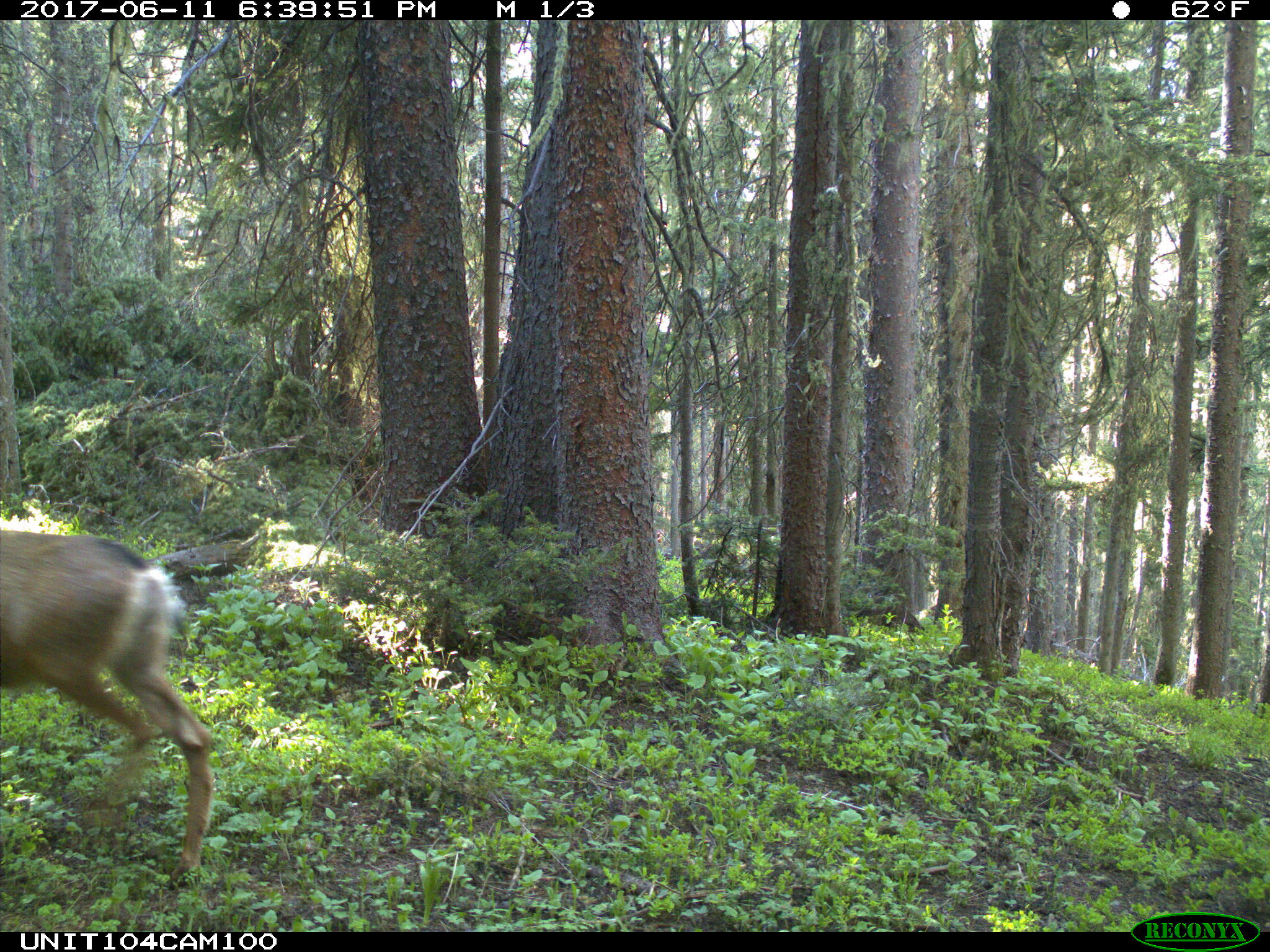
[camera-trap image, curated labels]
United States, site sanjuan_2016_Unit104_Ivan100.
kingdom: Animalia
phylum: Chordata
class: Mammalia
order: Artiodactyla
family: Cervidae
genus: Odocoileus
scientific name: Odocoileus hemionus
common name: mule deer